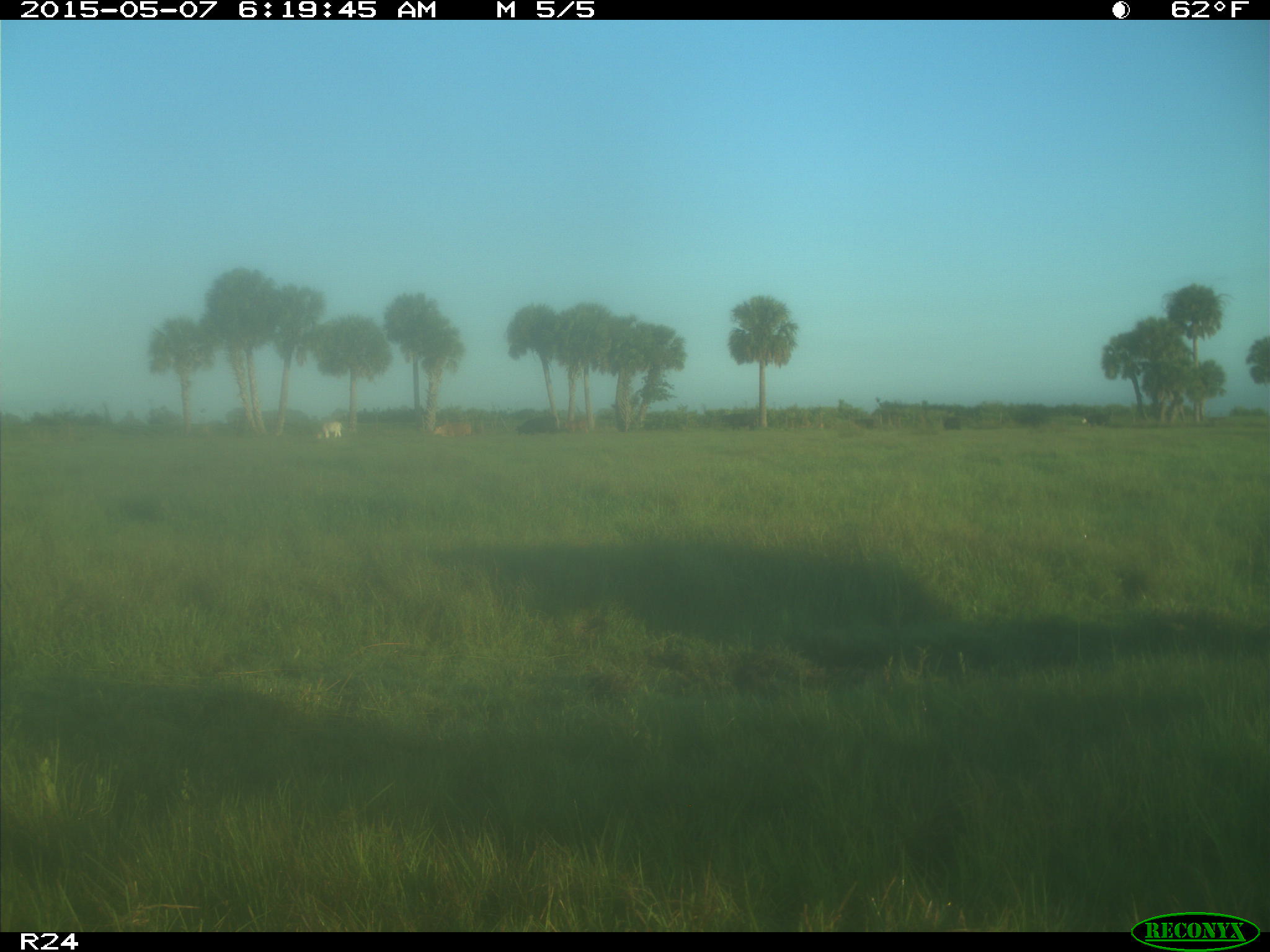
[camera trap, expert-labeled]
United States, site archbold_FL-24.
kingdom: Animalia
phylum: Chordata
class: Mammalia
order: Artiodactyla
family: Bovidae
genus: Bos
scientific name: Bos taurus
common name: domestic cow